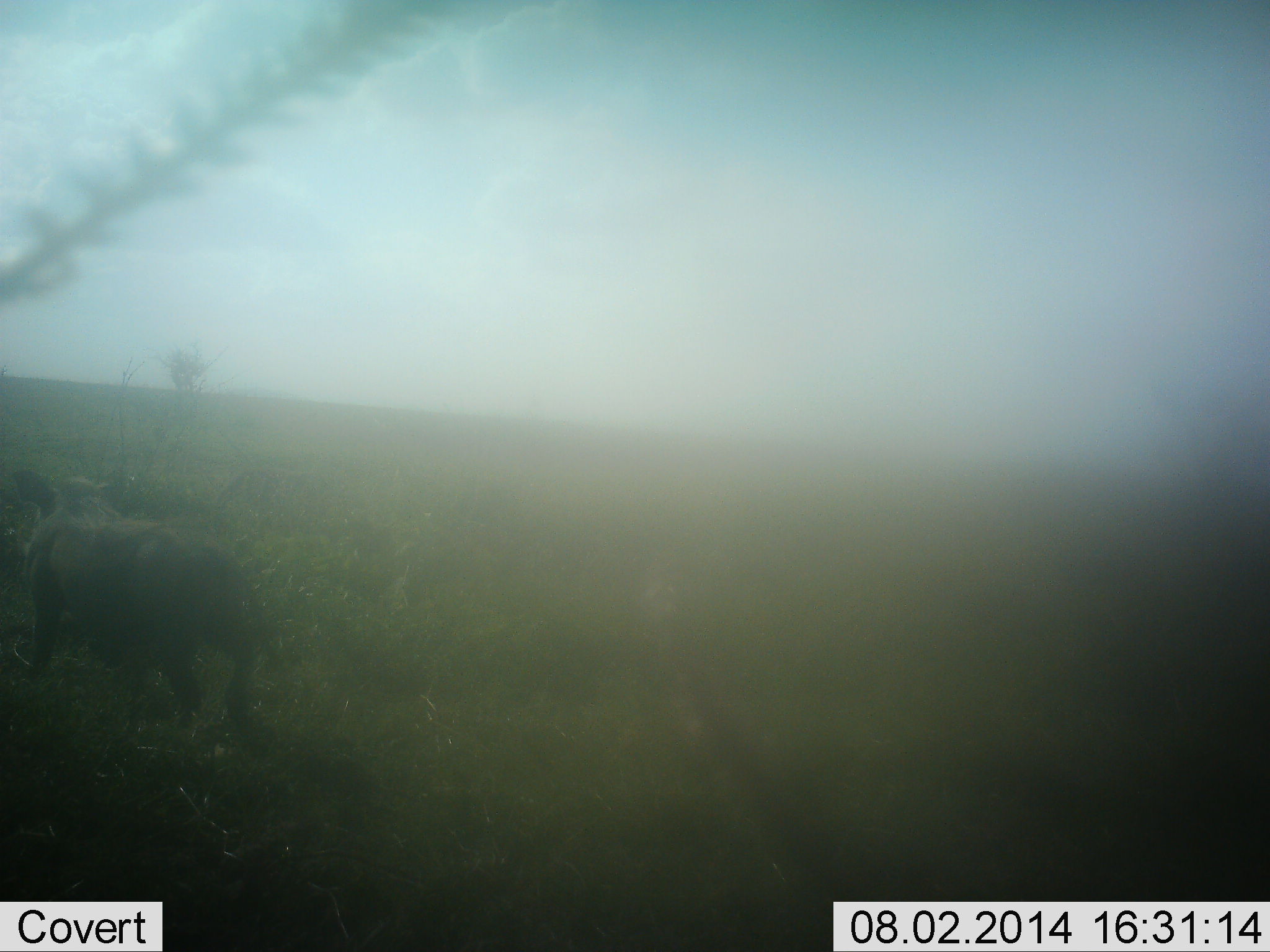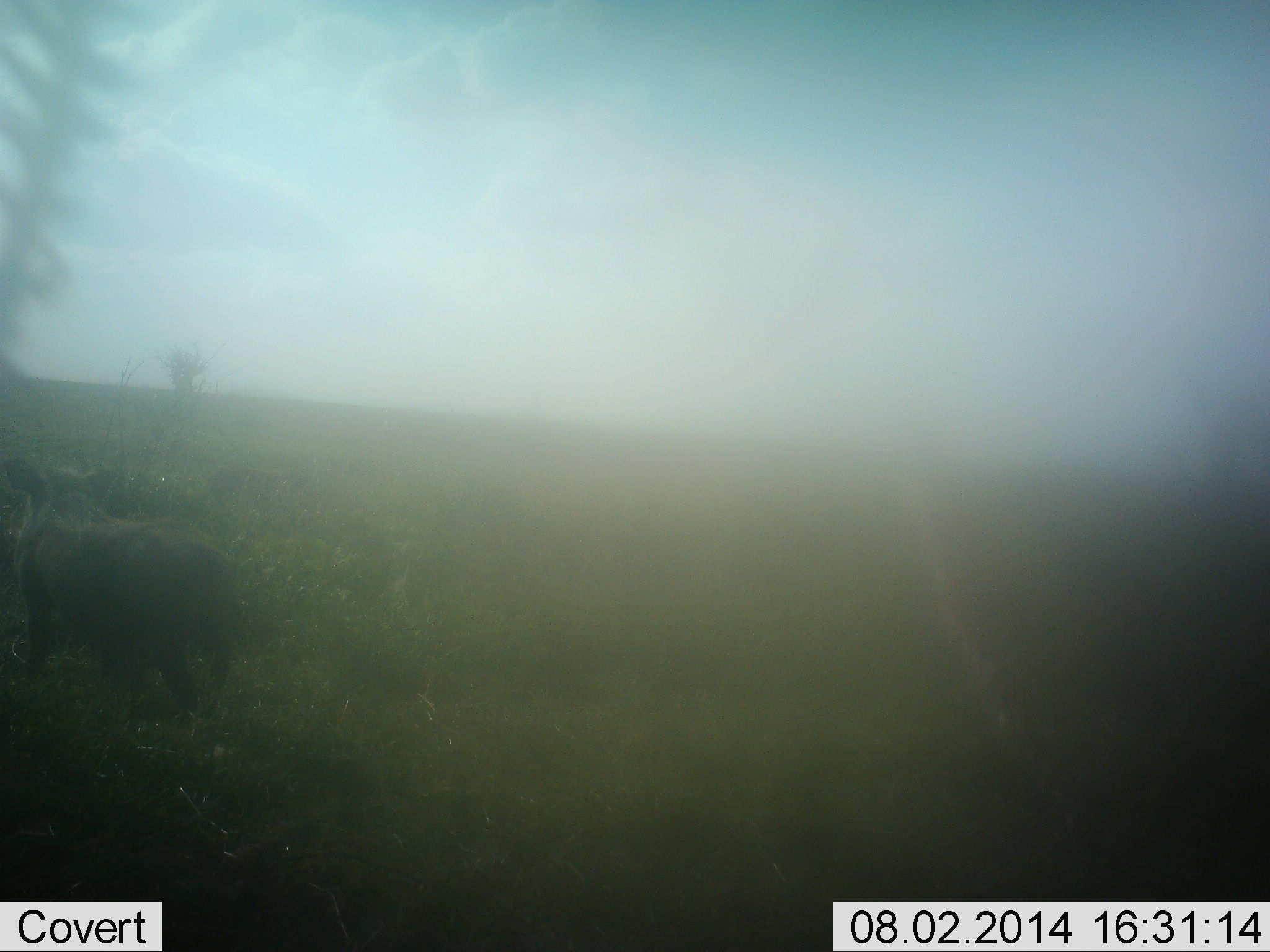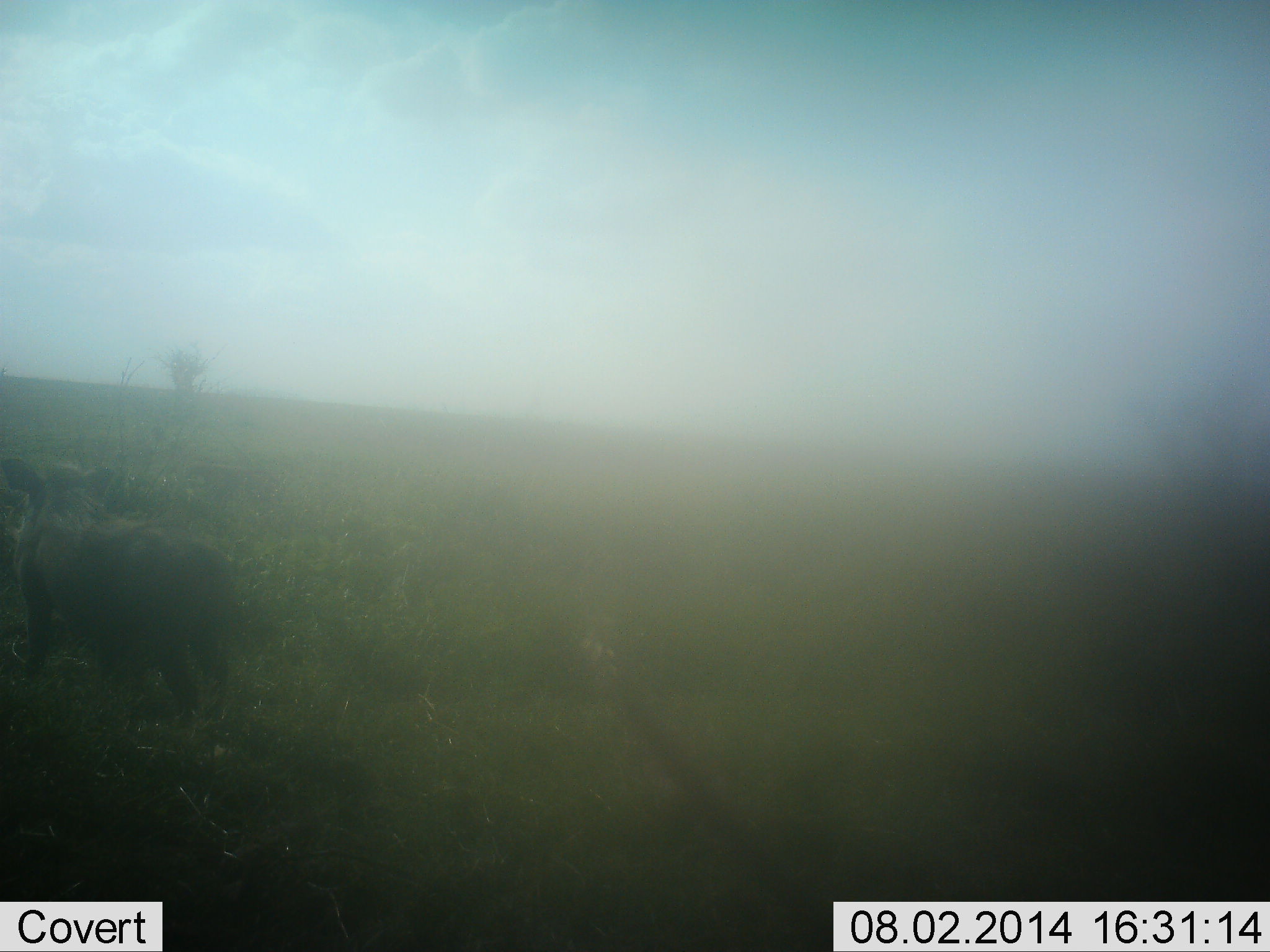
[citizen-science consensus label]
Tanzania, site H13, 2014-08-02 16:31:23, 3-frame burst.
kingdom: Animalia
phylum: Chordata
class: Mammalia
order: Artiodactyla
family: Suidae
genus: Phacochoerus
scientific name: Phacochoerus africanus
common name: warthog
Warthog (Phacochoerus africanus), count 1. Behavior (volunteer vote fractions): standing 30%, resting 0%, moving 70%, interacting 0%. Young present (vote fraction): 0%. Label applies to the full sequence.